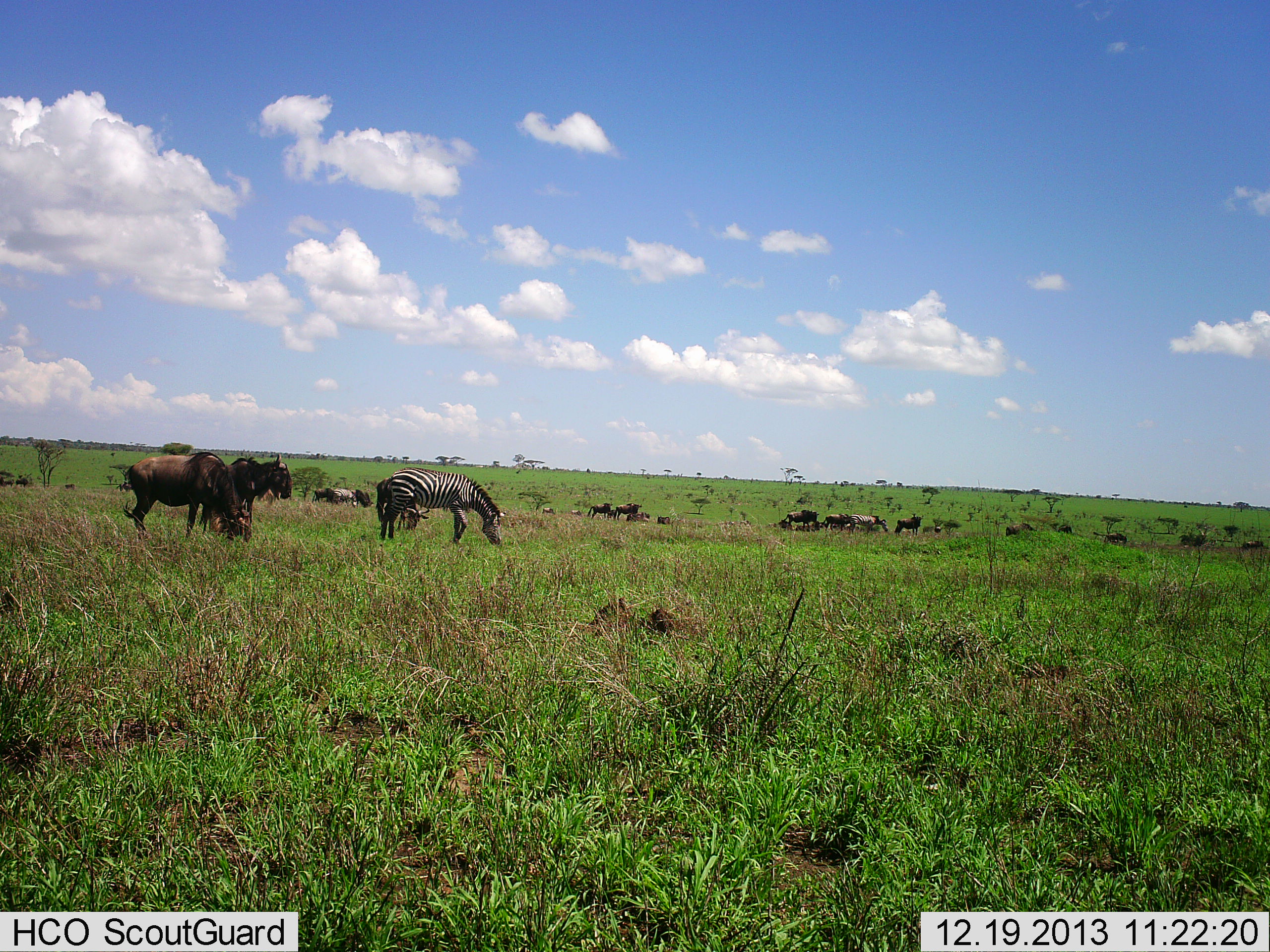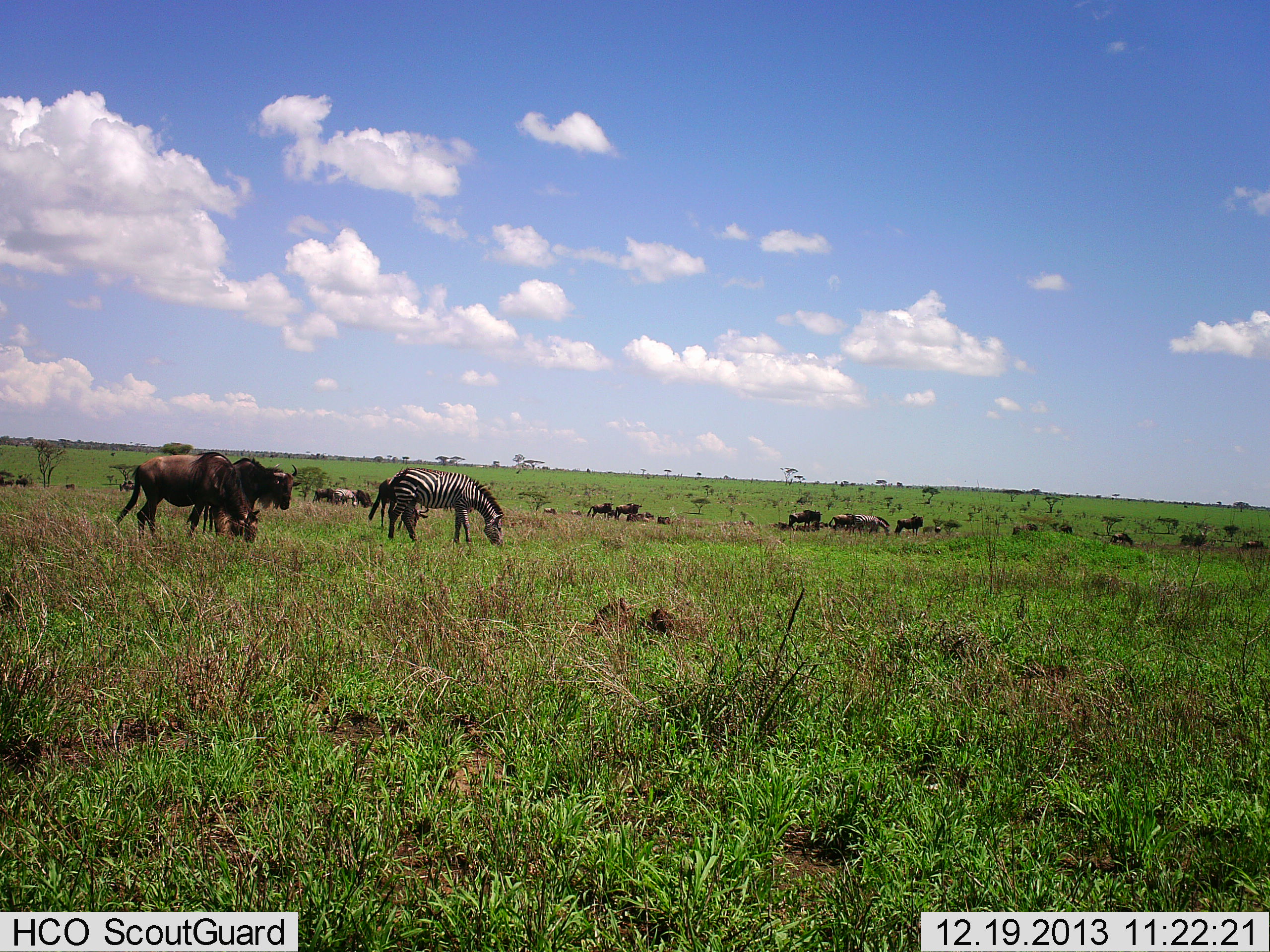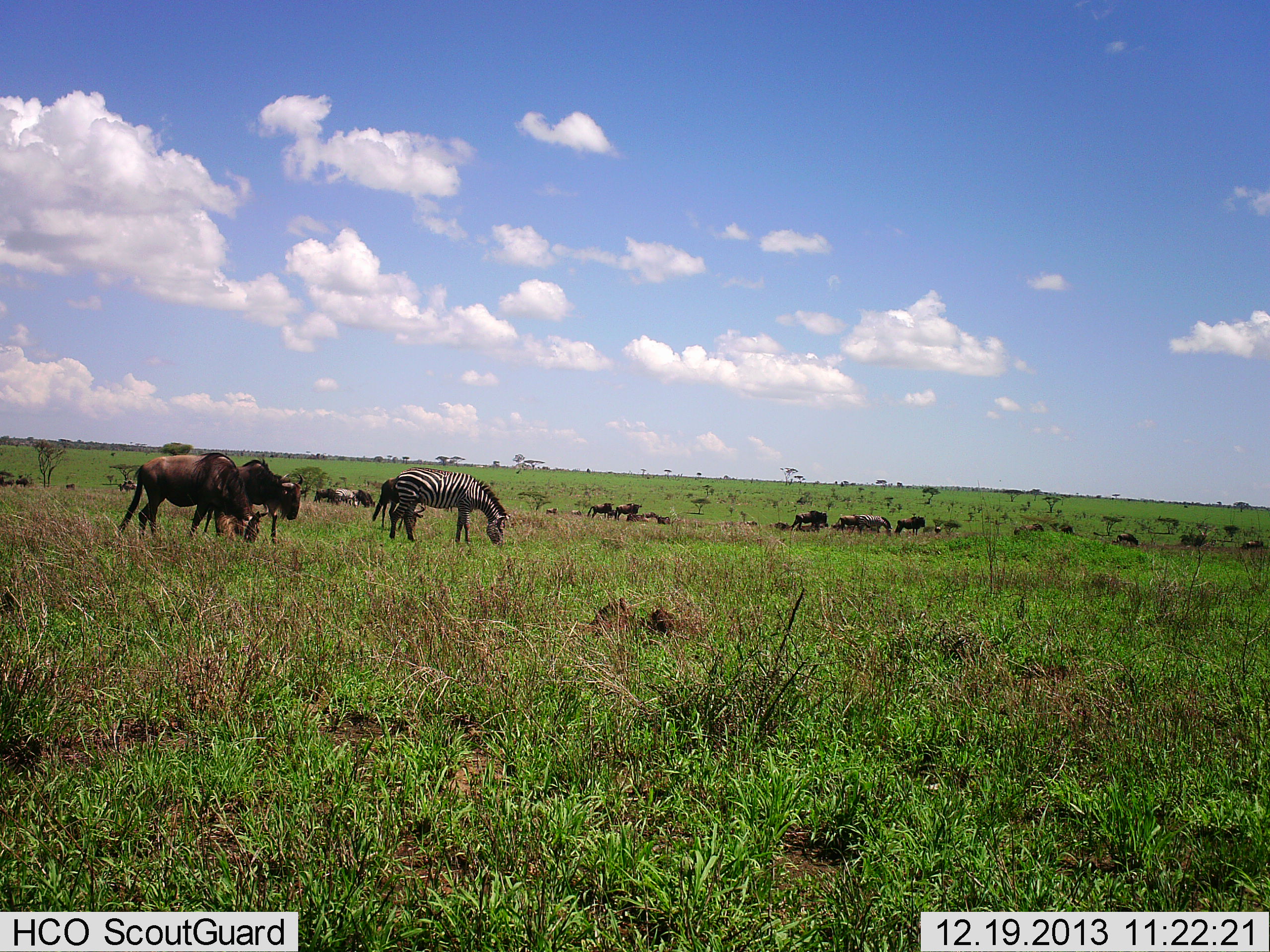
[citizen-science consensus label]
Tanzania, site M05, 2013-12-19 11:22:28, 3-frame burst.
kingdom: Animalia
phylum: Chordata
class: Mammalia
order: Artiodactyla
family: Bovidae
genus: Connochaetes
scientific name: Connochaetes taurinus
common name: blue wildebeest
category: wildebeest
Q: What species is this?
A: Wildebeest (blue wildebeest) (Connochaetes taurinus).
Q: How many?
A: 11-50.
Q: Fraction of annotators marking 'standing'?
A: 53%.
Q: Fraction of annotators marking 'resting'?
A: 7%.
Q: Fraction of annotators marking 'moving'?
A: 34%.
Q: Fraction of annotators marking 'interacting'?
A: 5%.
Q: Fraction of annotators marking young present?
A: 0%.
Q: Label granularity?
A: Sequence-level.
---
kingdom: Animalia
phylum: Chordata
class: Mammalia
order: Perissodactyla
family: Equidae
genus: Equus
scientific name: Equus quagga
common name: plains zebra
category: zebra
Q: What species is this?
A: Zebra (plains zebra) (Equus quagga).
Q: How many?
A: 1.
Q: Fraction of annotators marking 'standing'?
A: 33%.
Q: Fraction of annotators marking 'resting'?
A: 2%.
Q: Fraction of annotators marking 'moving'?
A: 11%.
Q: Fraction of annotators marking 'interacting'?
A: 0%.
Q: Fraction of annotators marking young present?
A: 2%.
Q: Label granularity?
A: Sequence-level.